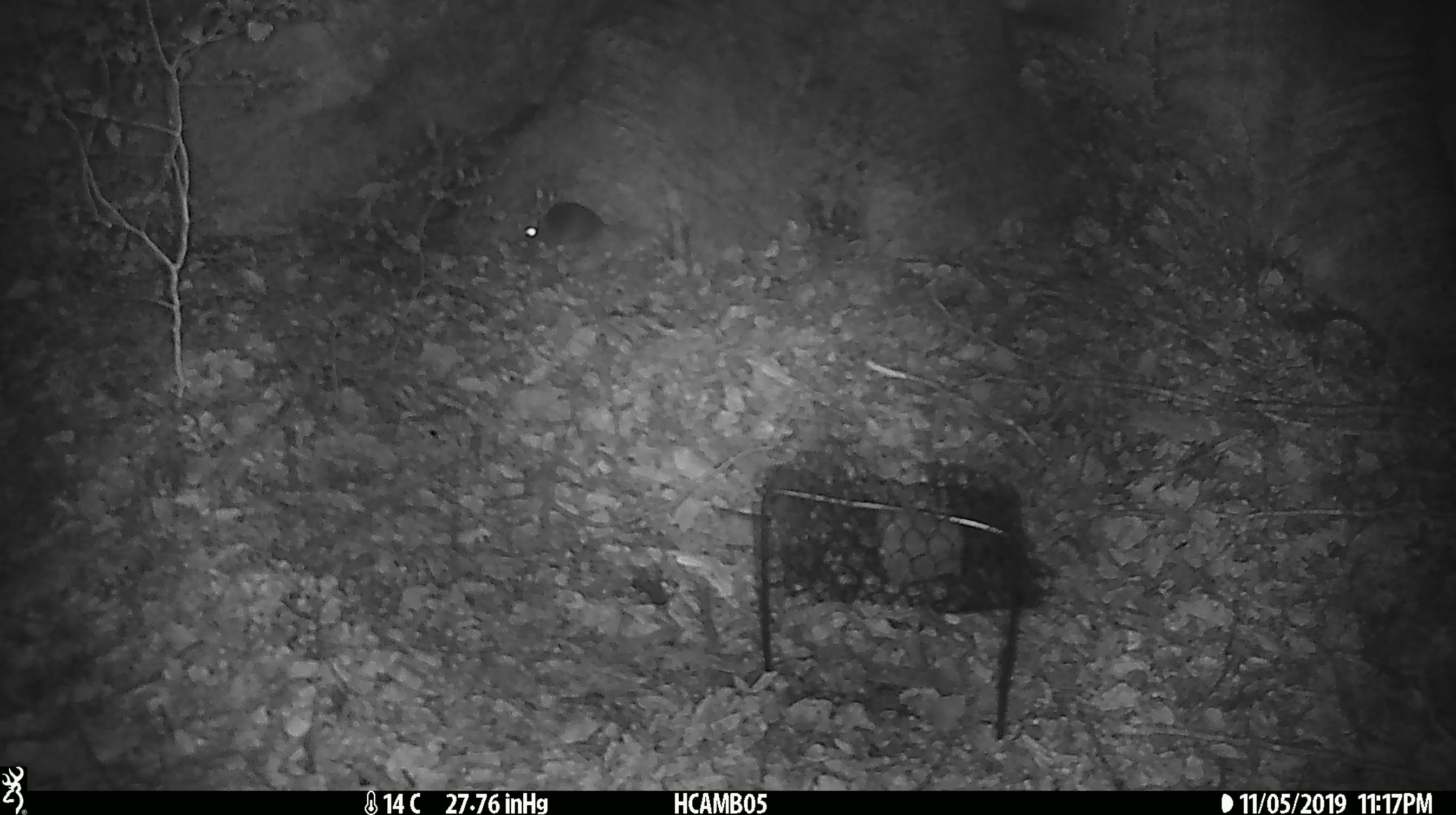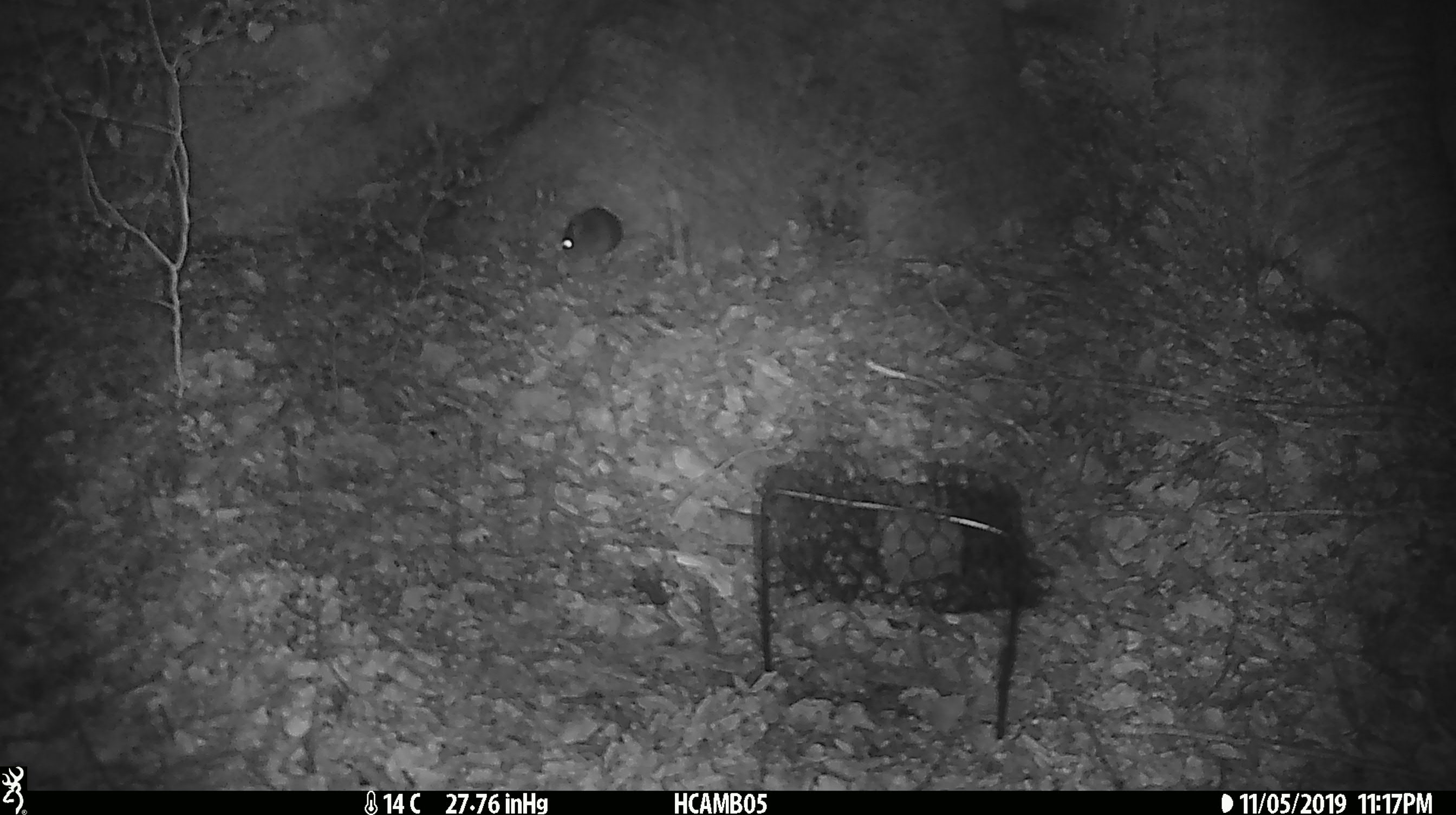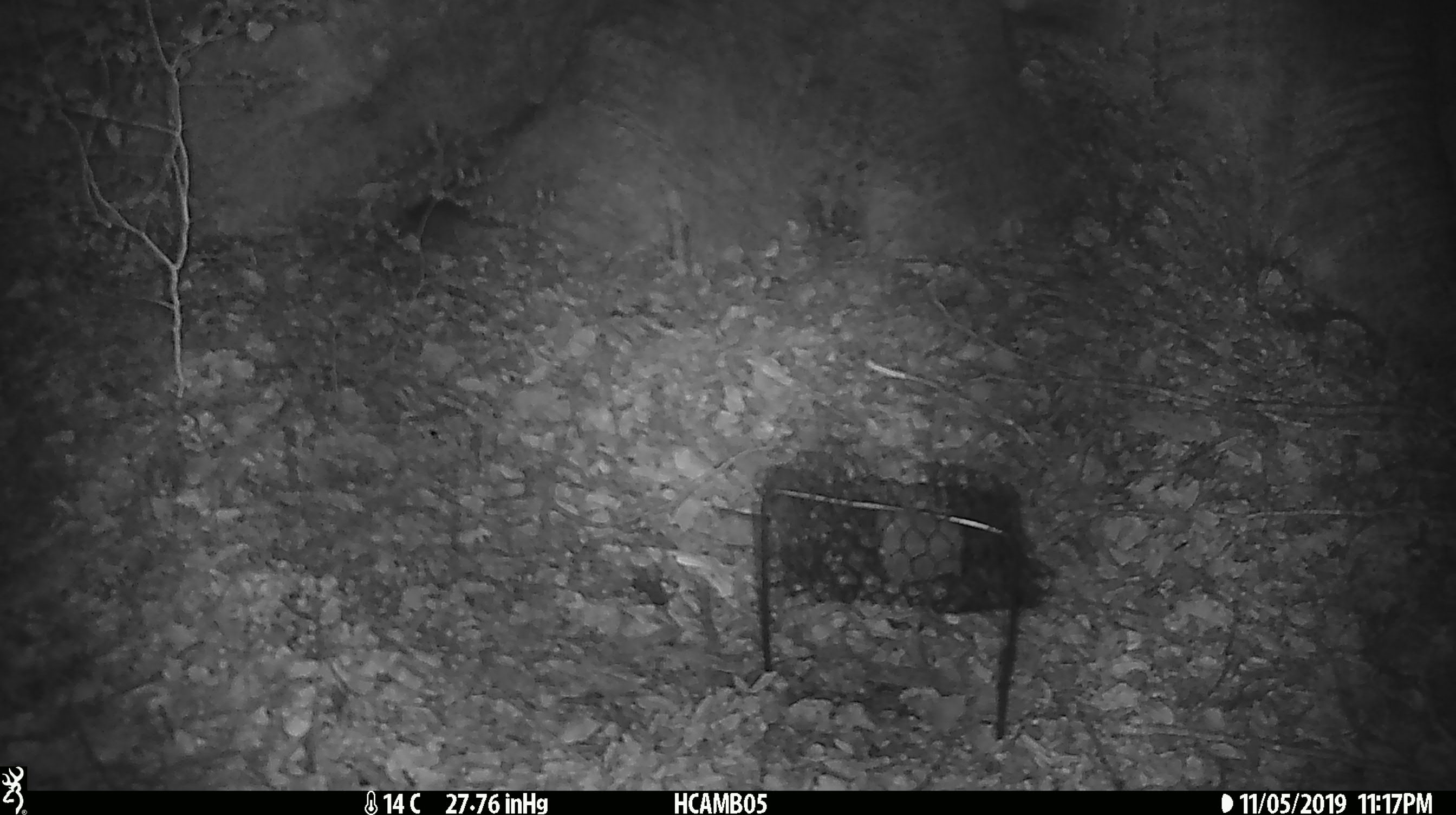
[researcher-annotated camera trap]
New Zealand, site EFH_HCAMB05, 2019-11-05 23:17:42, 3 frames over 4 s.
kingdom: Animalia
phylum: Chordata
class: Mammalia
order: Rodentia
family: Muridae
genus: Mus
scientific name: Mus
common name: mouse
Mouse (Mus).